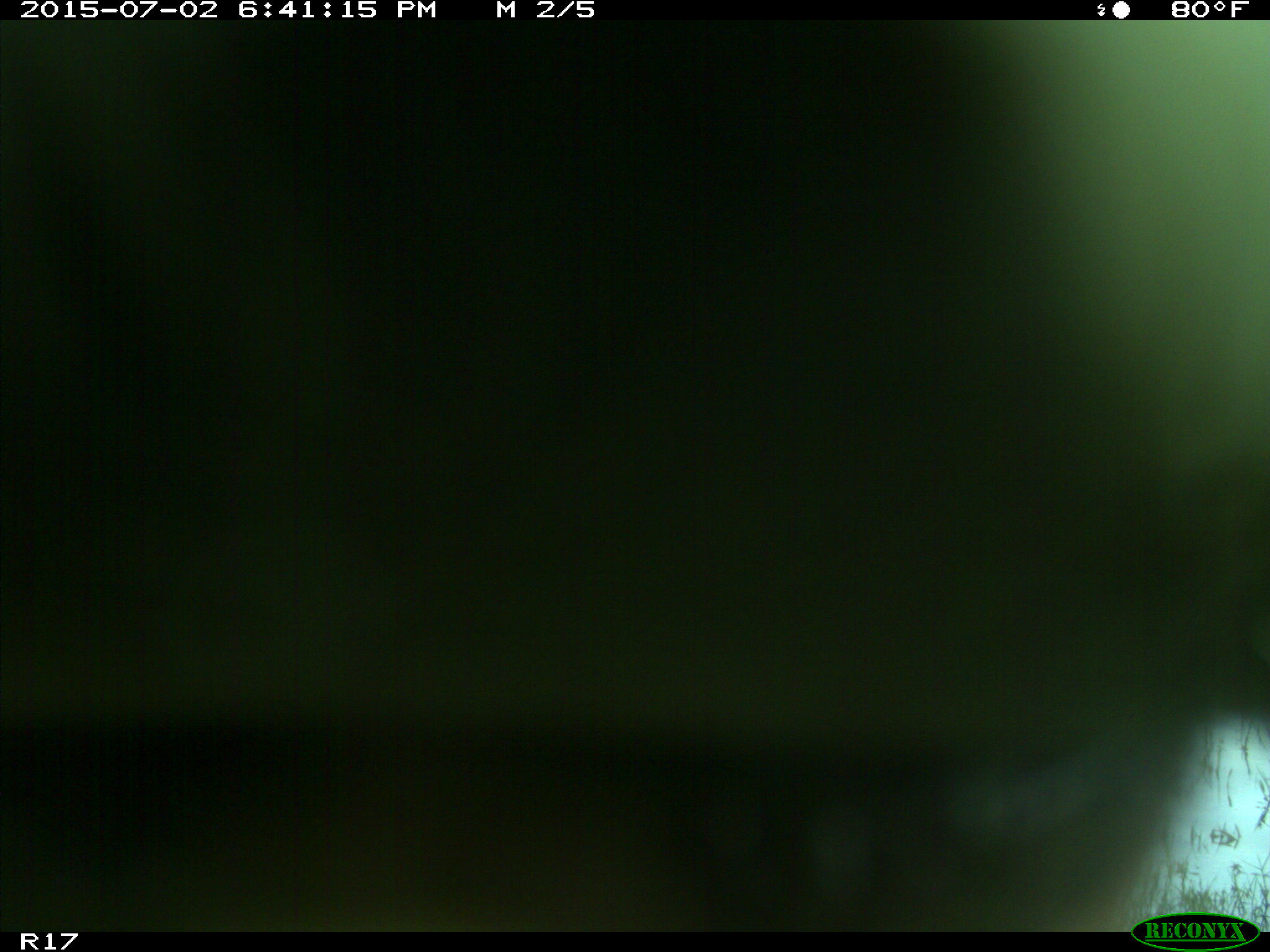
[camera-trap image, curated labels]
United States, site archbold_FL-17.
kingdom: Animalia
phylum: Chordata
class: Mammalia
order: Artiodactyla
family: Bovidae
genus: Bos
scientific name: Bos taurus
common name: domestic cow